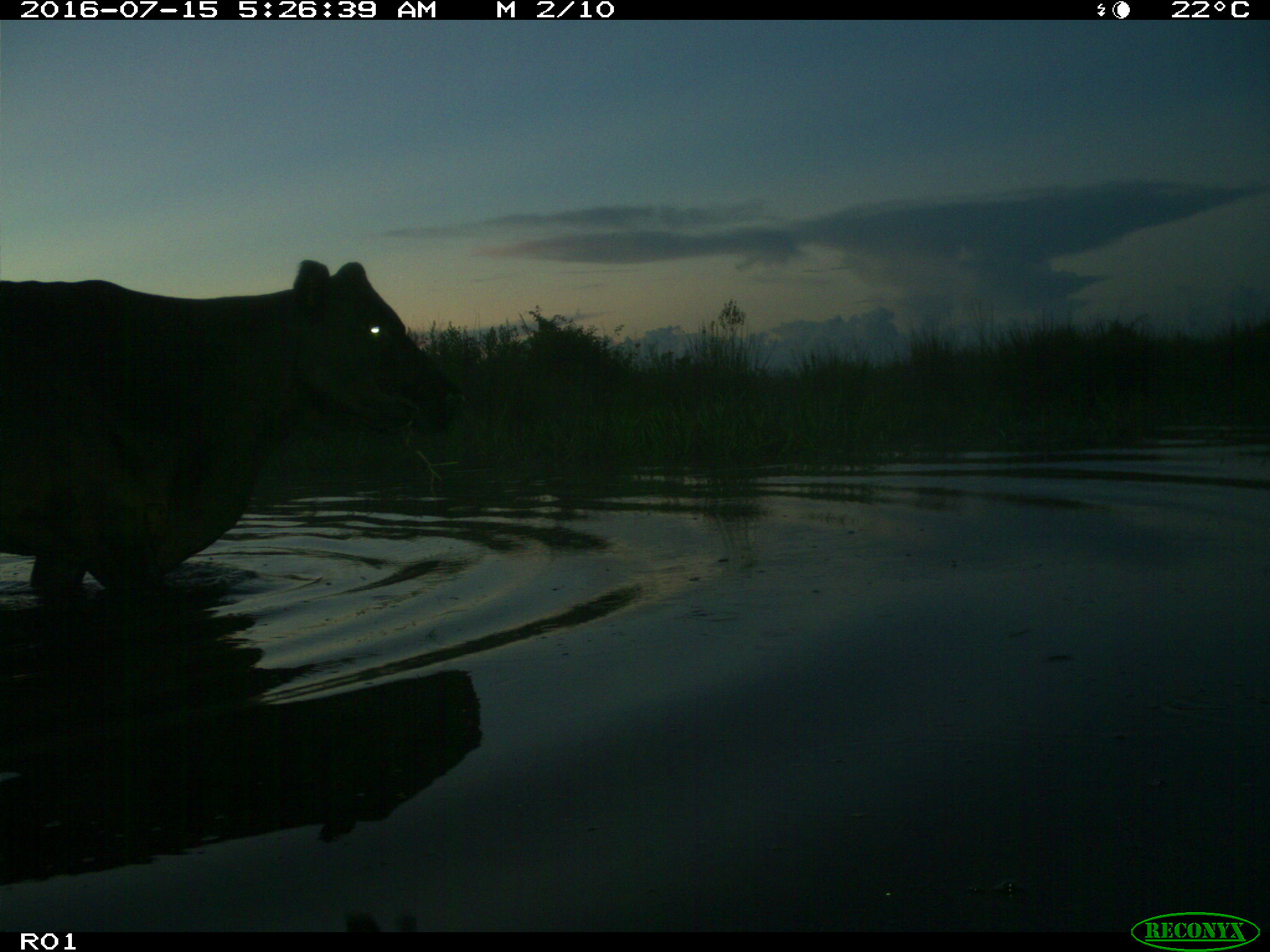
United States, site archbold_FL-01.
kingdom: Animalia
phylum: Chordata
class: Mammalia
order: Artiodactyla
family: Bovidae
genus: Bos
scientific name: Bos taurus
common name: domestic cow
Bos taurus (domestic cow).